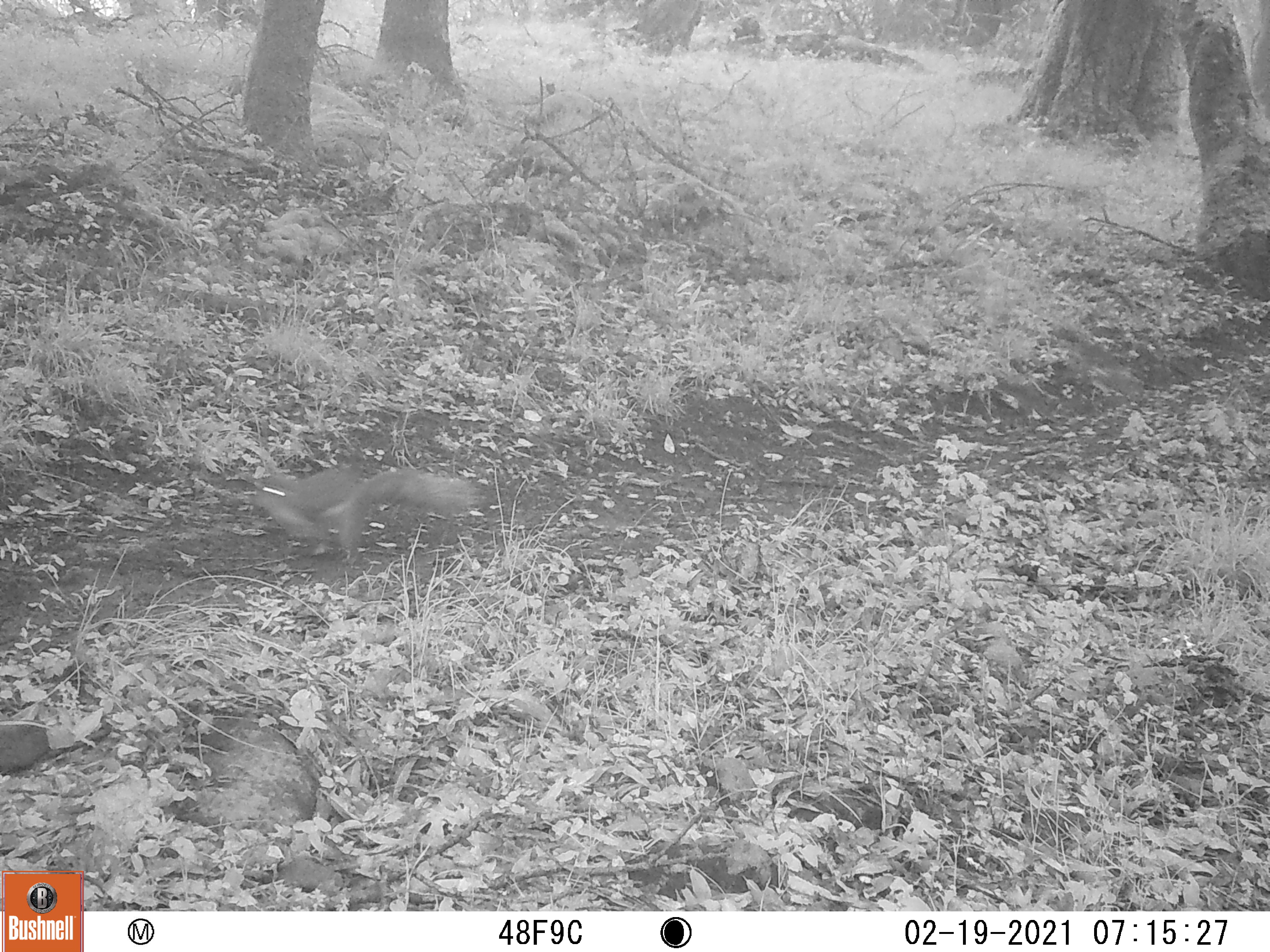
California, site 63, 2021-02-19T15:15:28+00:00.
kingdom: Animalia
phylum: Chordata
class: Mammalia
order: Rodentia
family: Sciuridae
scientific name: Sciuridae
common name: squirrel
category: unknown squirrel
Unknown squirrel (squirrel) (Sciuridae).